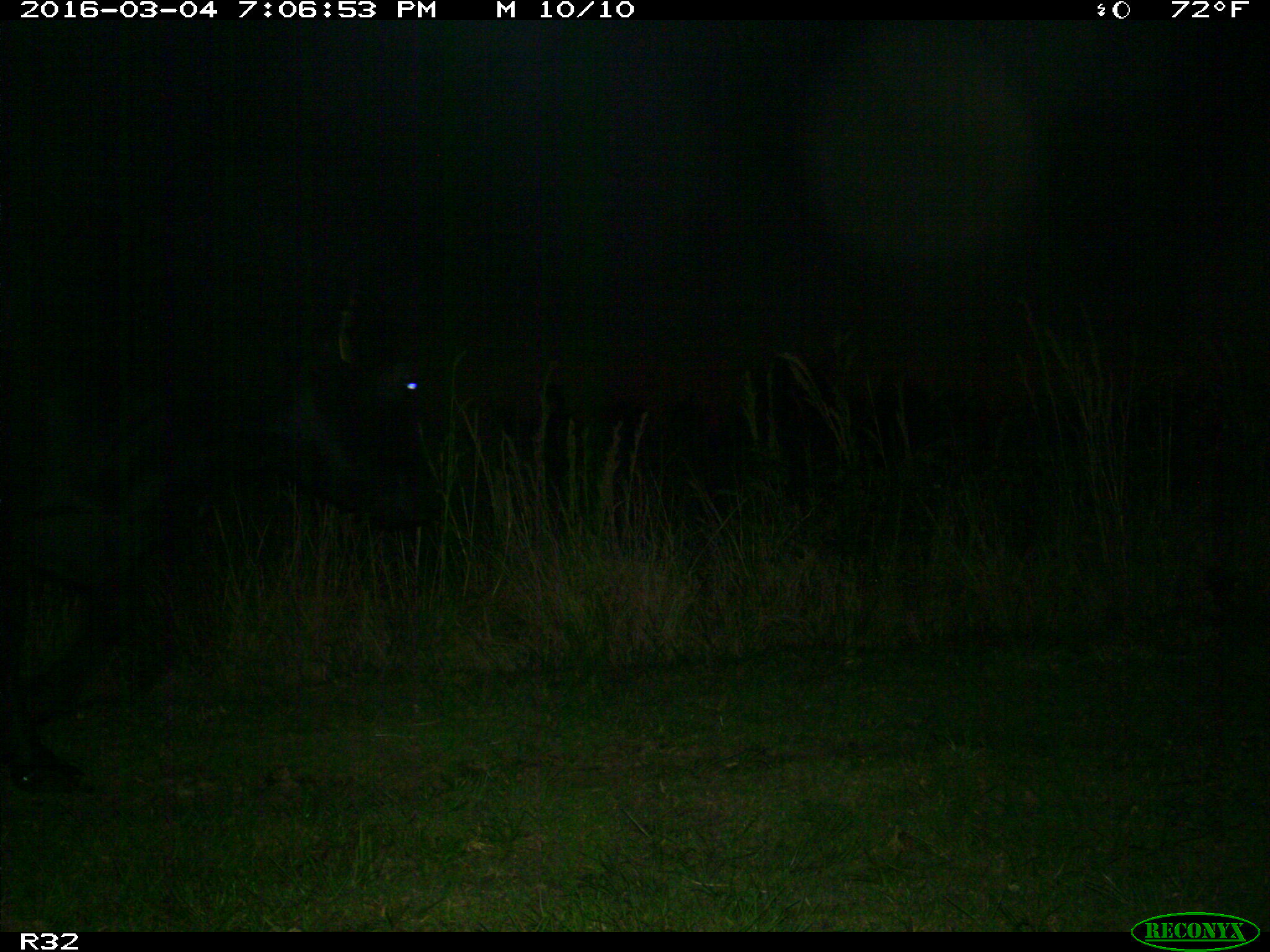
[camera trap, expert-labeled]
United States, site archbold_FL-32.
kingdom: Animalia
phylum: Chordata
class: Mammalia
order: Artiodactyla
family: Bovidae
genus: Bos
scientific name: Bos taurus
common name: domestic cow